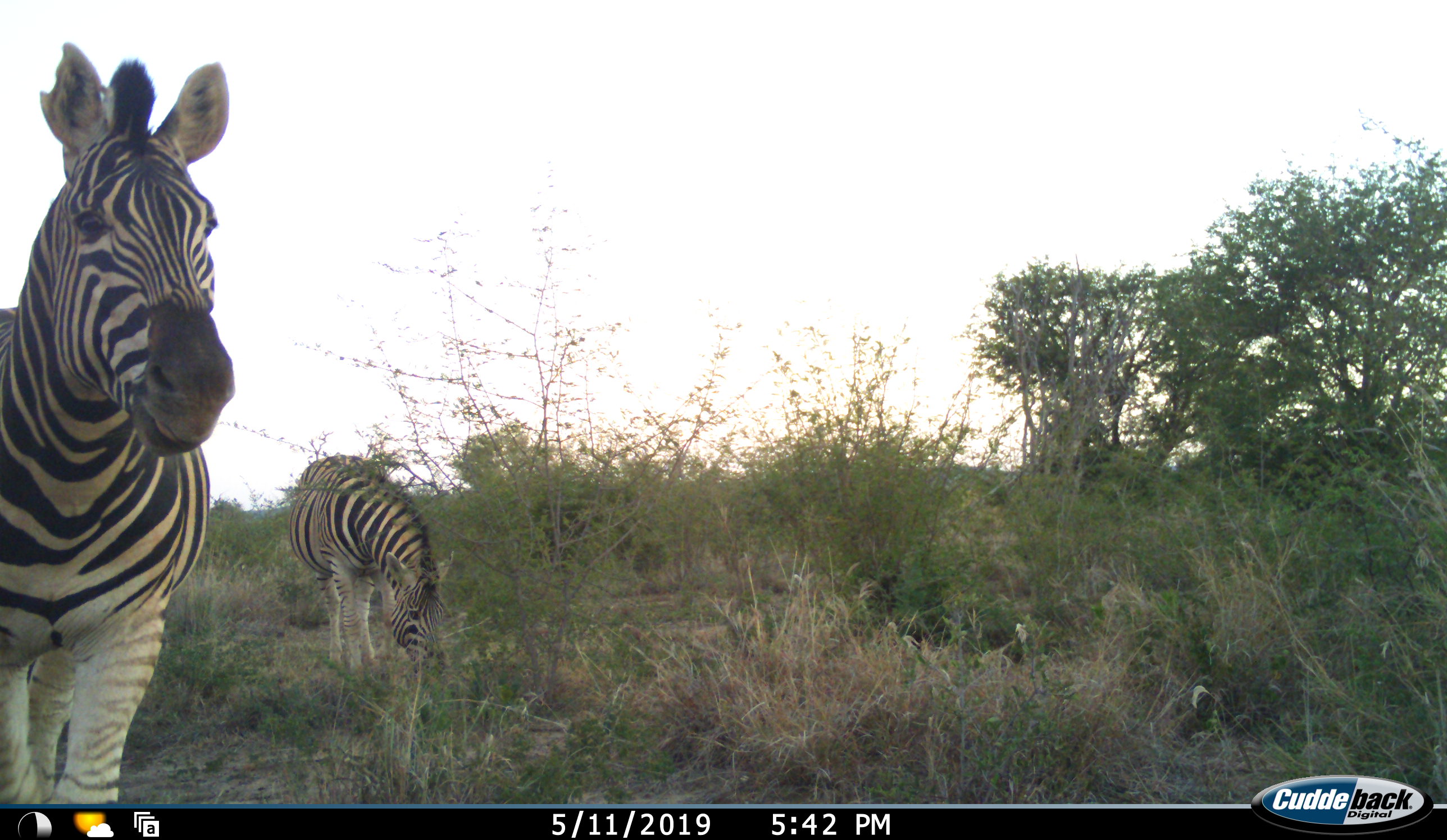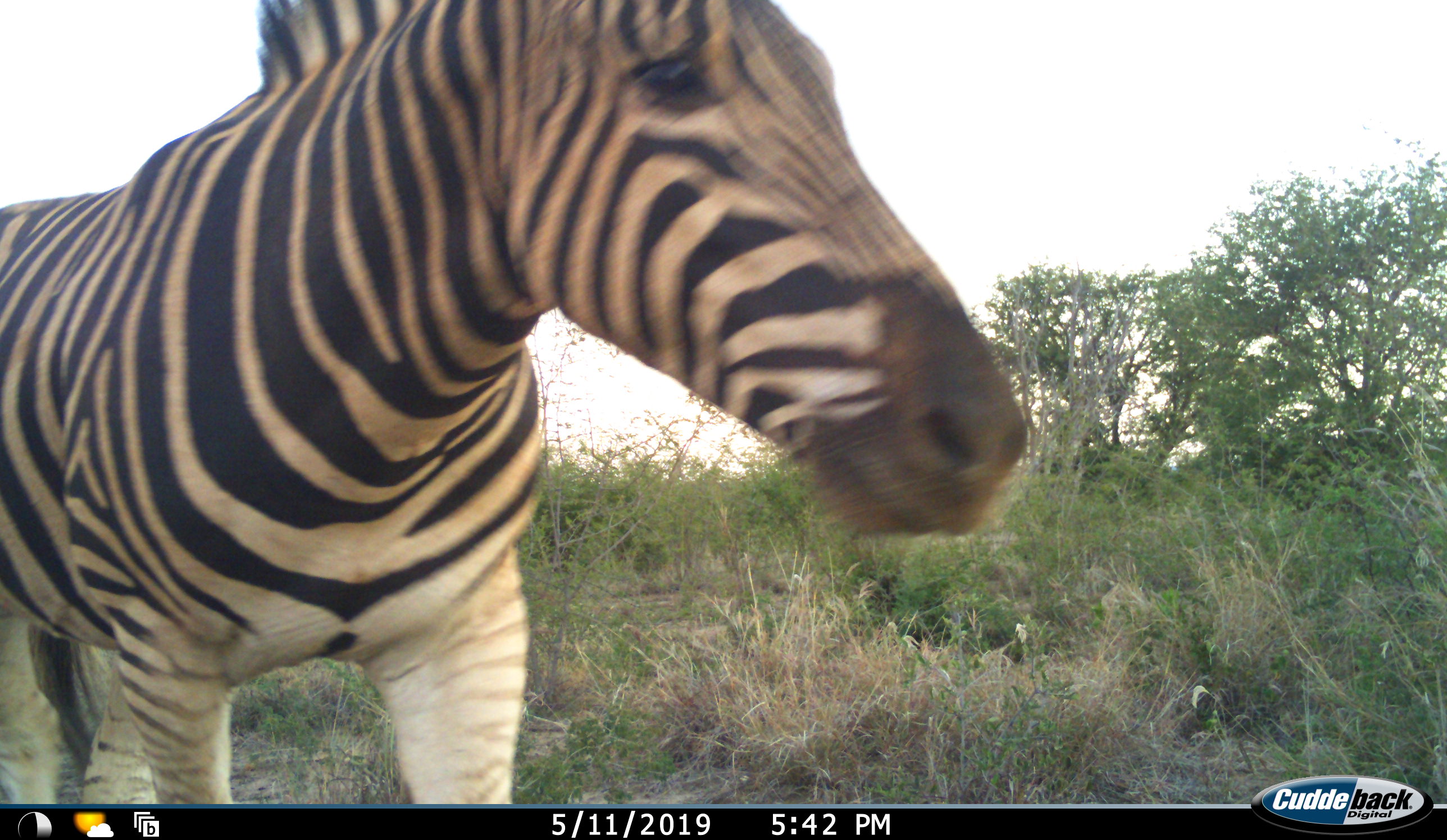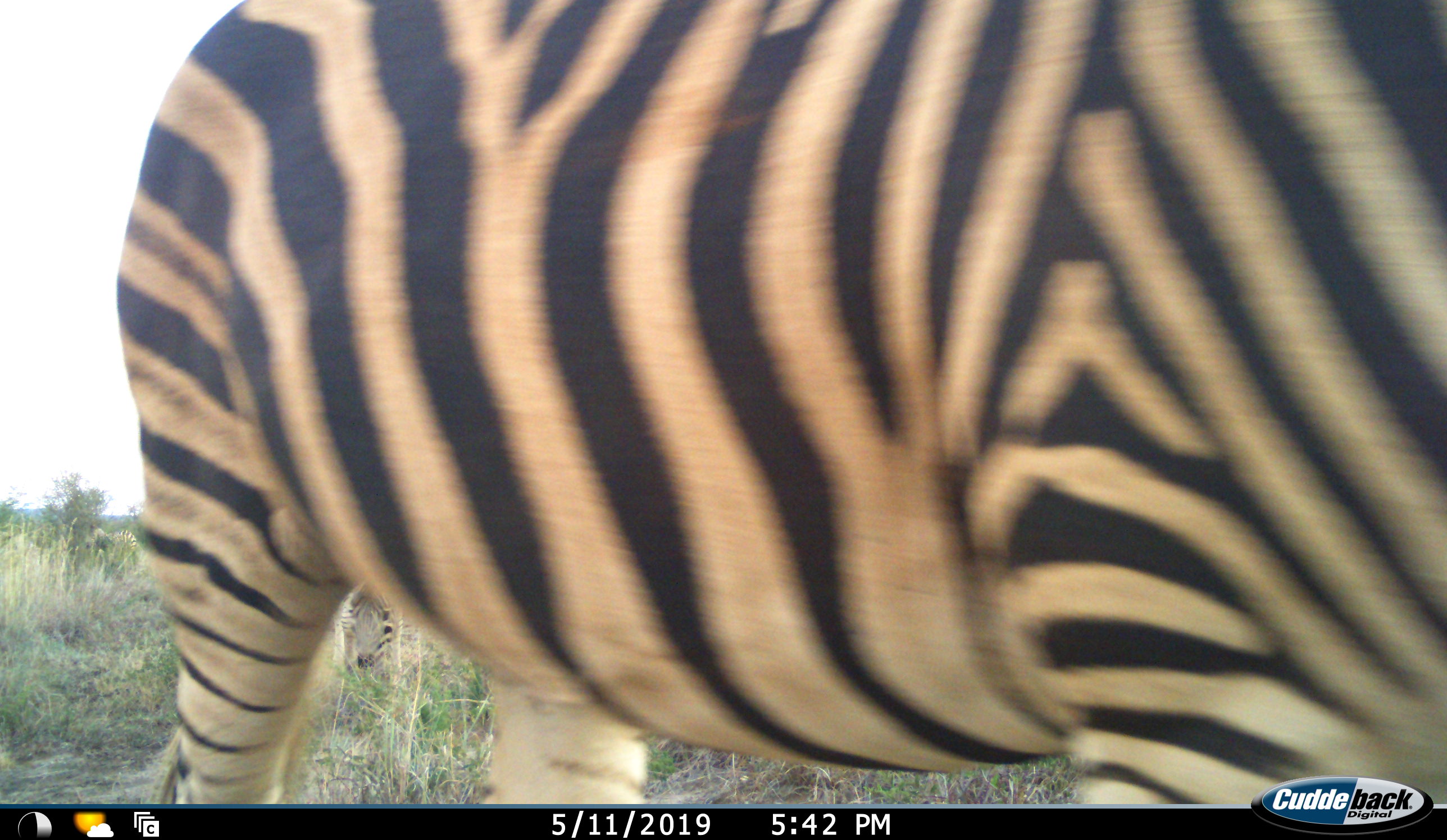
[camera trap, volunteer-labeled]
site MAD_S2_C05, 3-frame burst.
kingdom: Animalia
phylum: Chordata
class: Mammalia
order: Perissodactyla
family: Equidae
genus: Equus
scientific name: Equus quagga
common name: plains zebra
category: zebraplains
Zebraplains (plains zebra) (Equus quagga), count 2. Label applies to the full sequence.